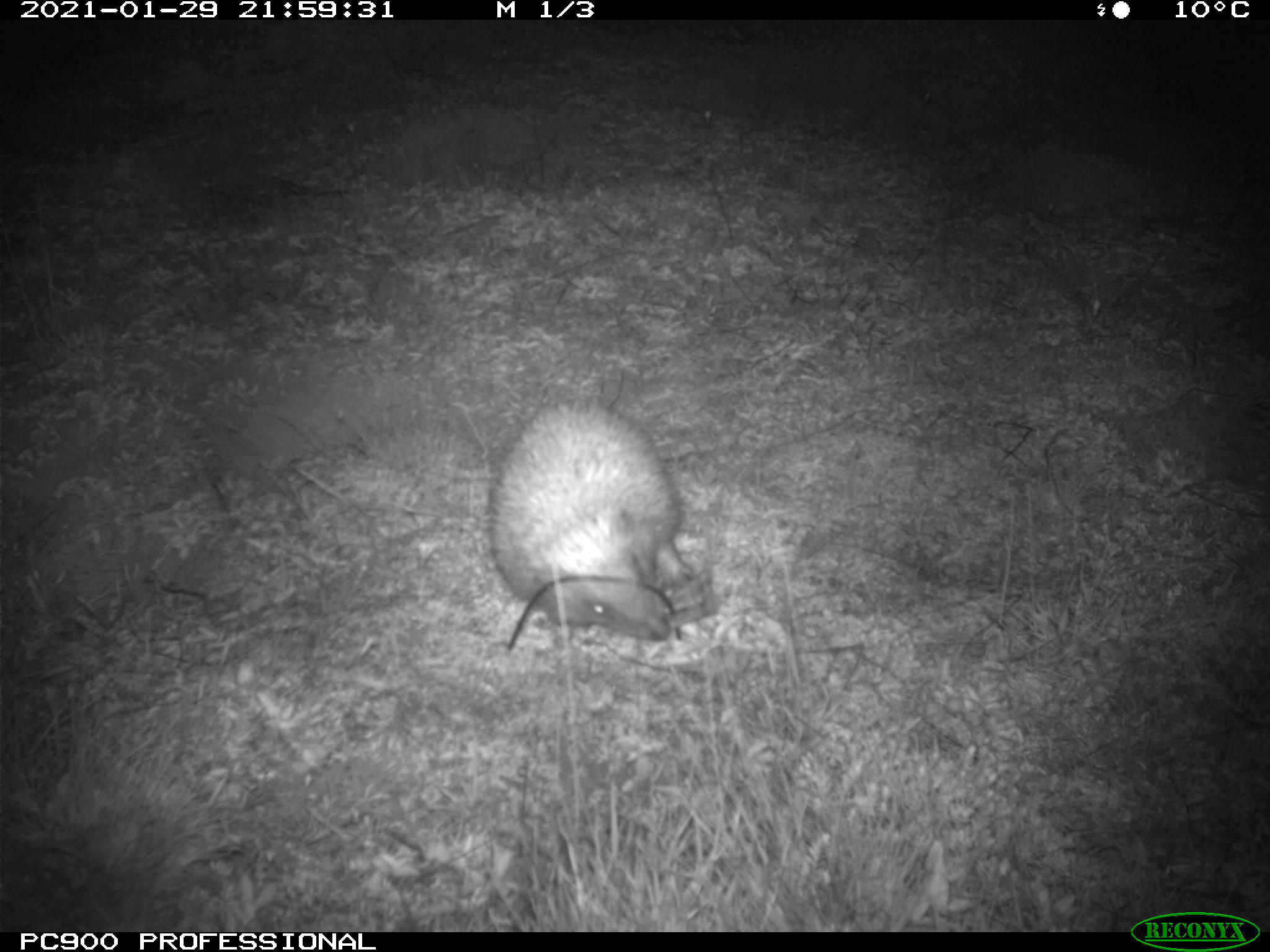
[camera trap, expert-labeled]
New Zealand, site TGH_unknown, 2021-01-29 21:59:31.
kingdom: Animalia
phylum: Chordata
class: Mammalia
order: Eulipotyphla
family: Erinaceidae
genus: Erinaceus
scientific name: Erinaceus europaeus europaeus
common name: european hedgehog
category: hedgehog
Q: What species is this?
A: Hedgehog (european hedgehog) (Erinaceus europaeus europaeus).